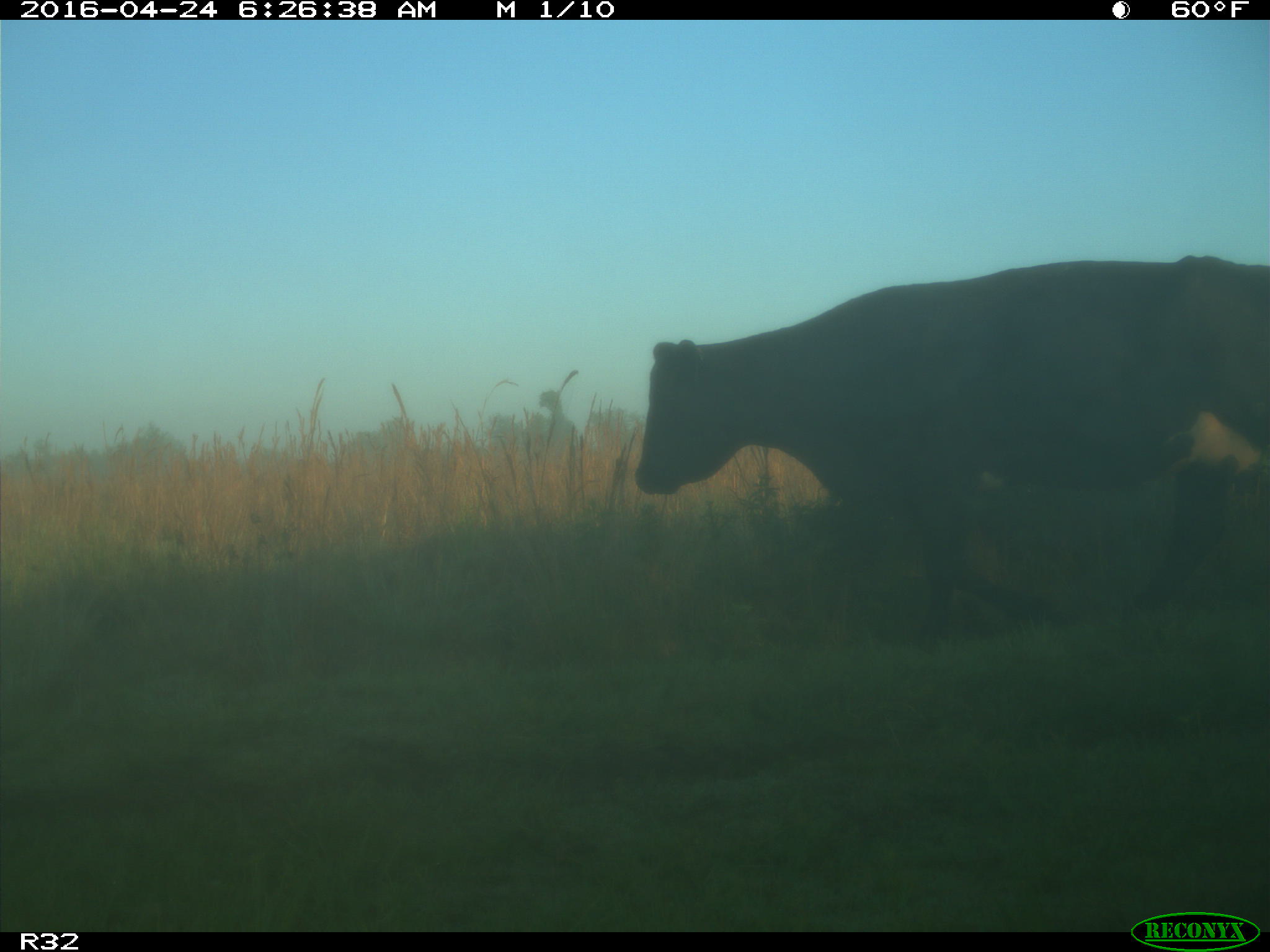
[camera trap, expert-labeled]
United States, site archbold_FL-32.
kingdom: Animalia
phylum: Chordata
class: Mammalia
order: Artiodactyla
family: Bovidae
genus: Bos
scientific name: Bos taurus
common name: domestic cow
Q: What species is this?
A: Bos taurus (domestic cow).